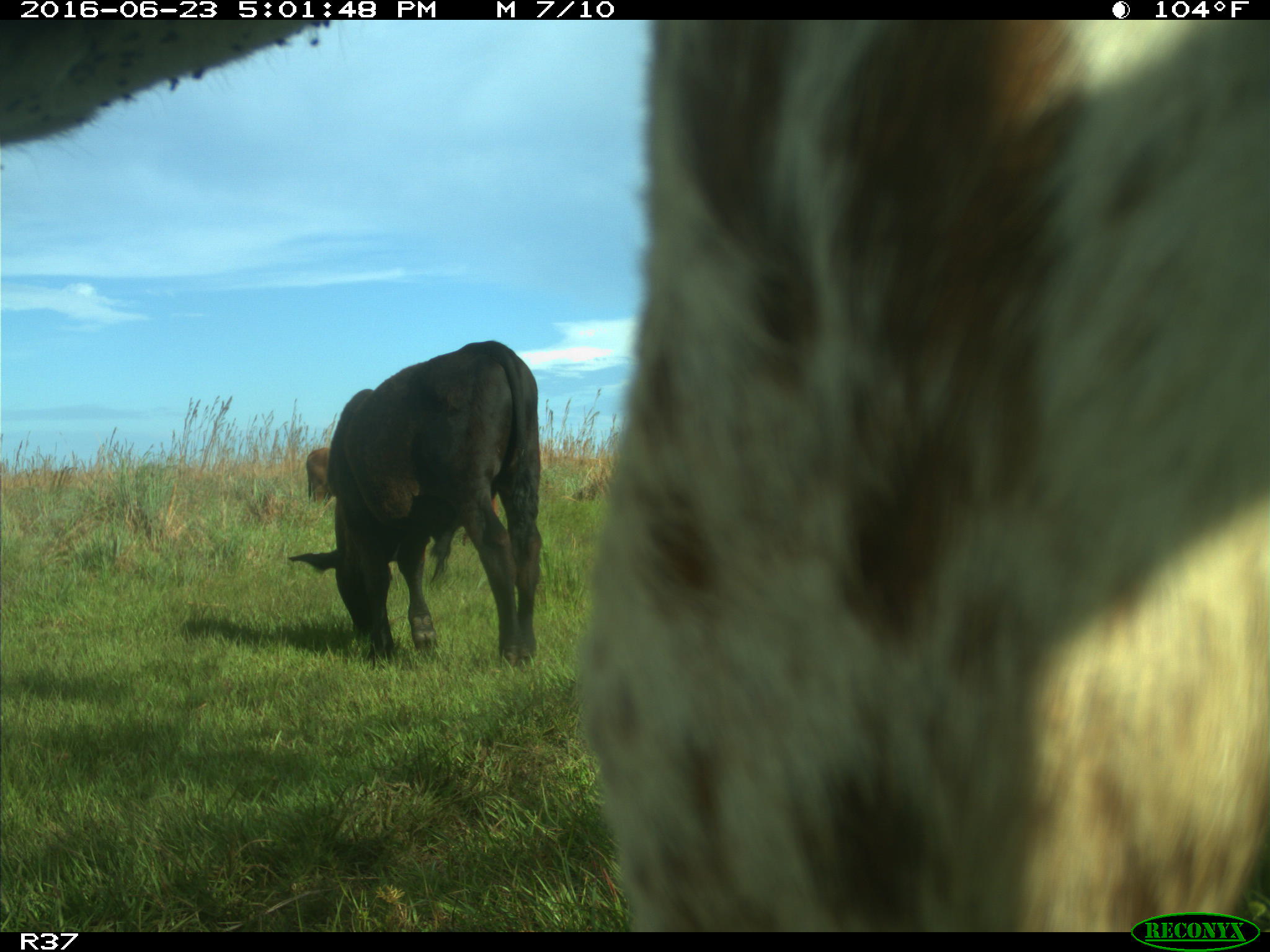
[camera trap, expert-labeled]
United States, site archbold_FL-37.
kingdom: Animalia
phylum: Chordata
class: Mammalia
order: Artiodactyla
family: Bovidae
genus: Bos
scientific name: Bos taurus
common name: domestic cow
Bos taurus (domestic cow).